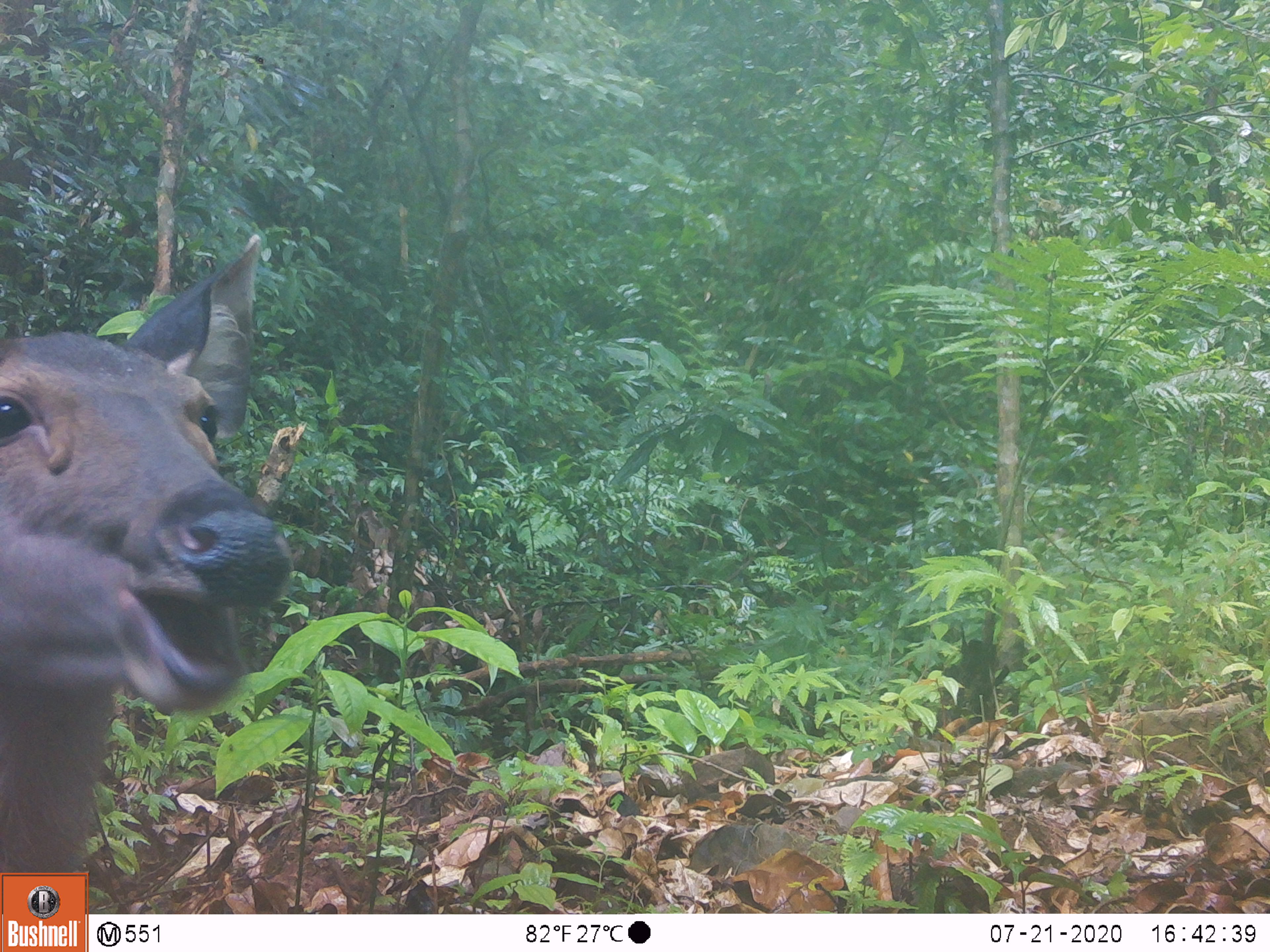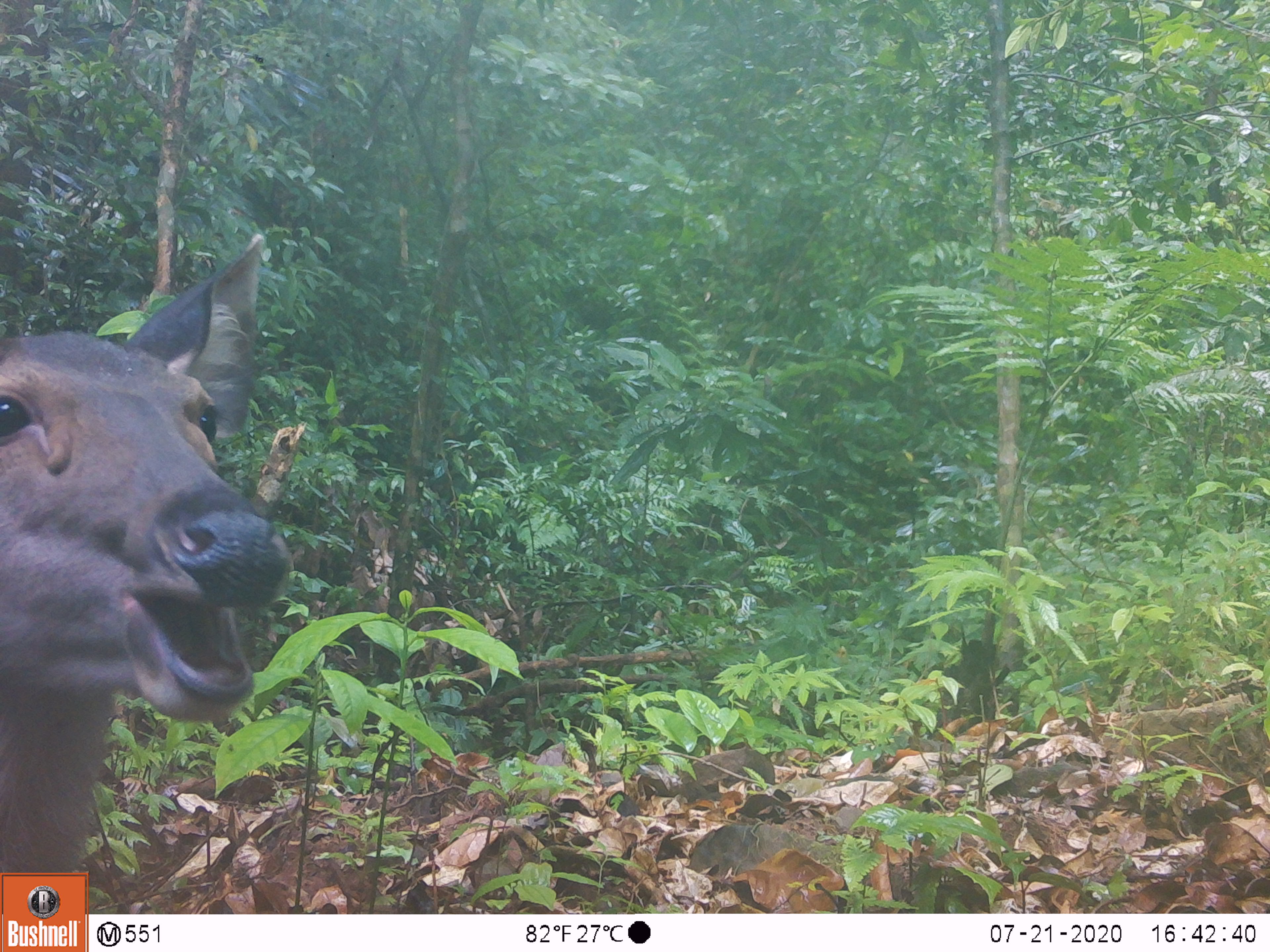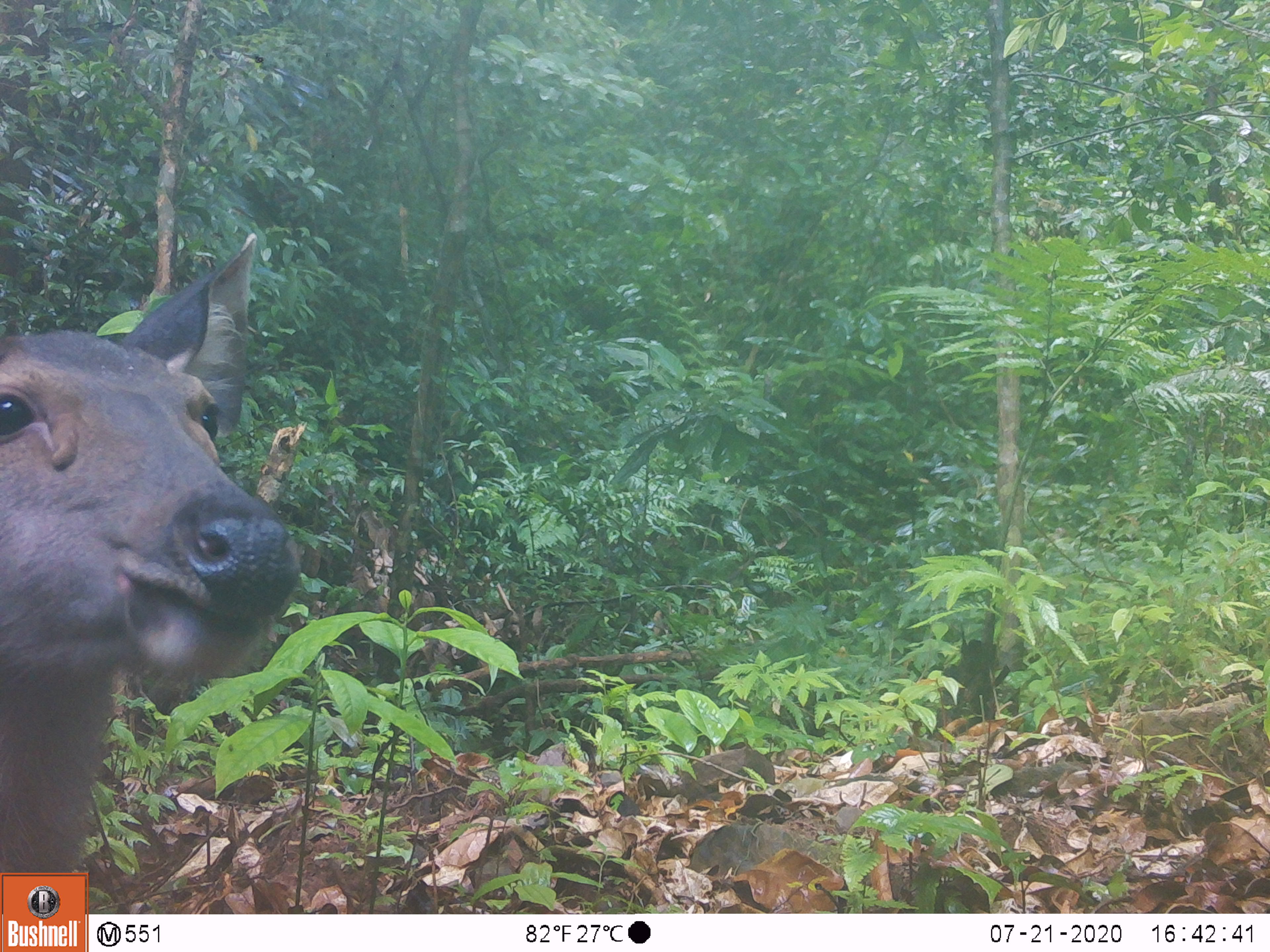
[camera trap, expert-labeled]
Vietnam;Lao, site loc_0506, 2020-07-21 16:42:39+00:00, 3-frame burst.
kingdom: Animalia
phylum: Chordata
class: Mammalia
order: Artiodactyla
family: Cervidae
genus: Rusa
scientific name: Rusa unicolor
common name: sambar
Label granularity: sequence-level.